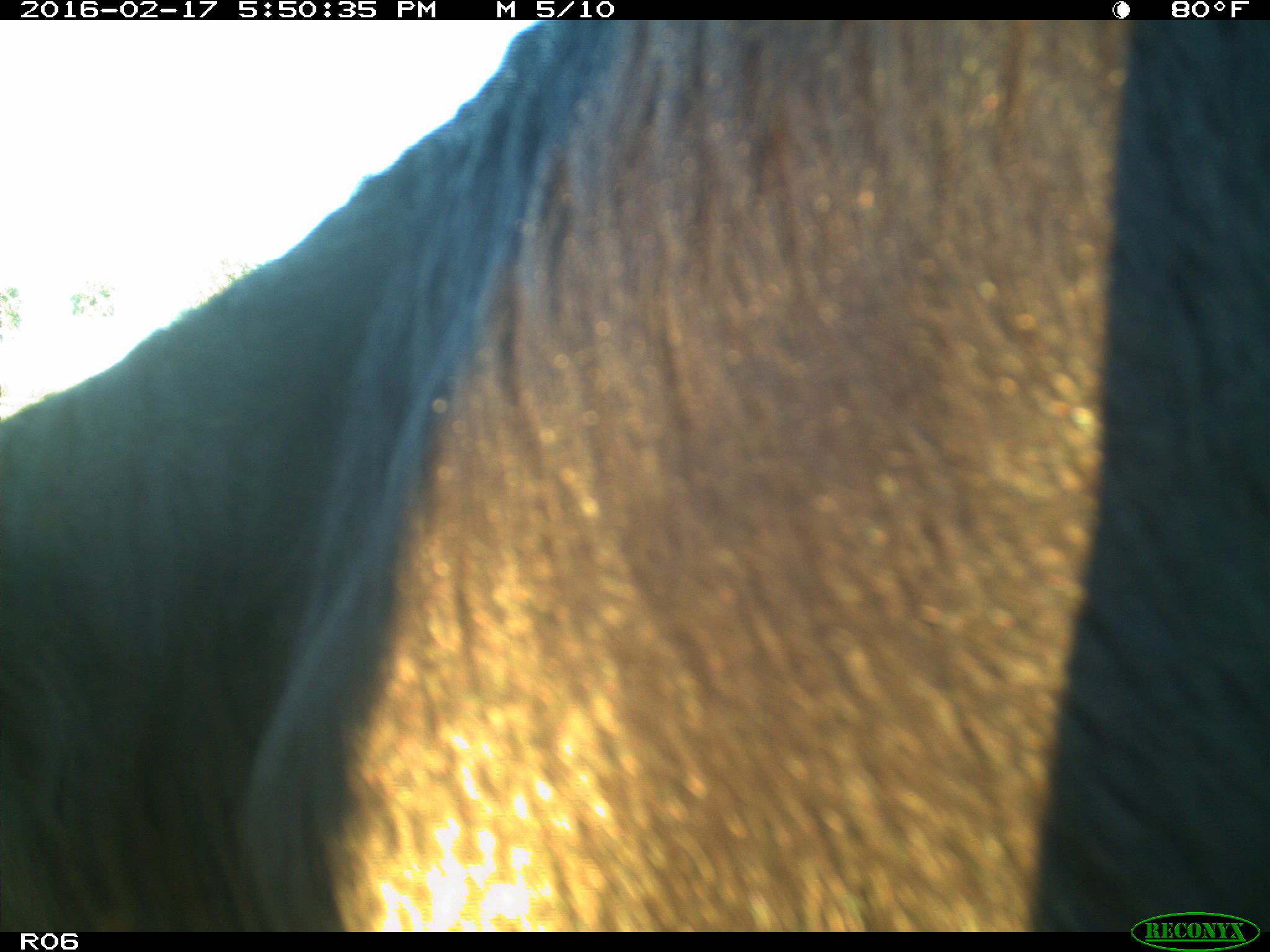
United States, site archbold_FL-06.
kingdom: Animalia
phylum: Chordata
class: Mammalia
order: Artiodactyla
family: Bovidae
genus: Bos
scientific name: Bos taurus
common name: domestic cow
Bos taurus (domestic cow).